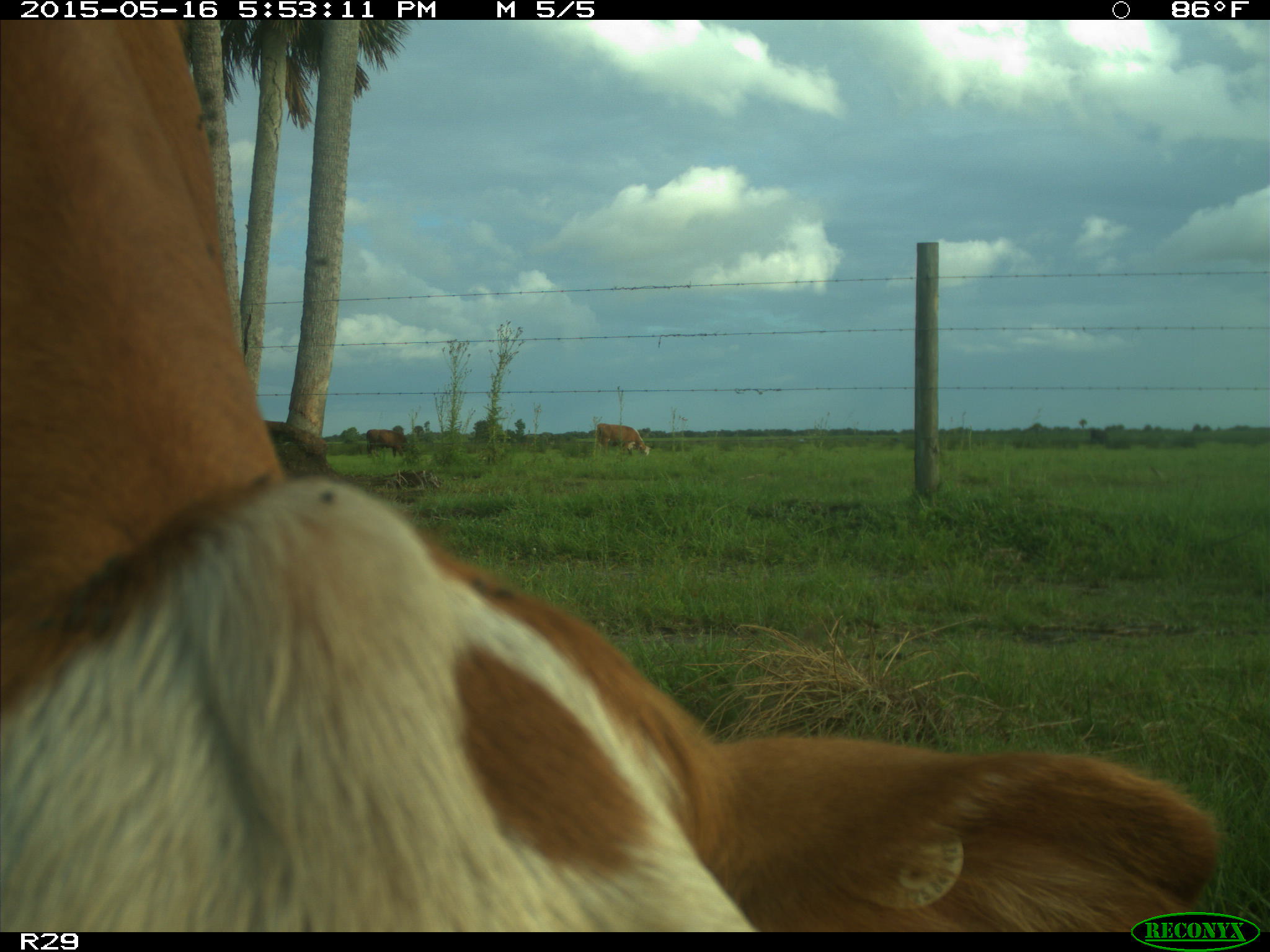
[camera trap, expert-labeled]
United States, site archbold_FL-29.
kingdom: Animalia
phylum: Chordata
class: Mammalia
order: Artiodactyla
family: Bovidae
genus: Bos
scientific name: Bos taurus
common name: domestic cow